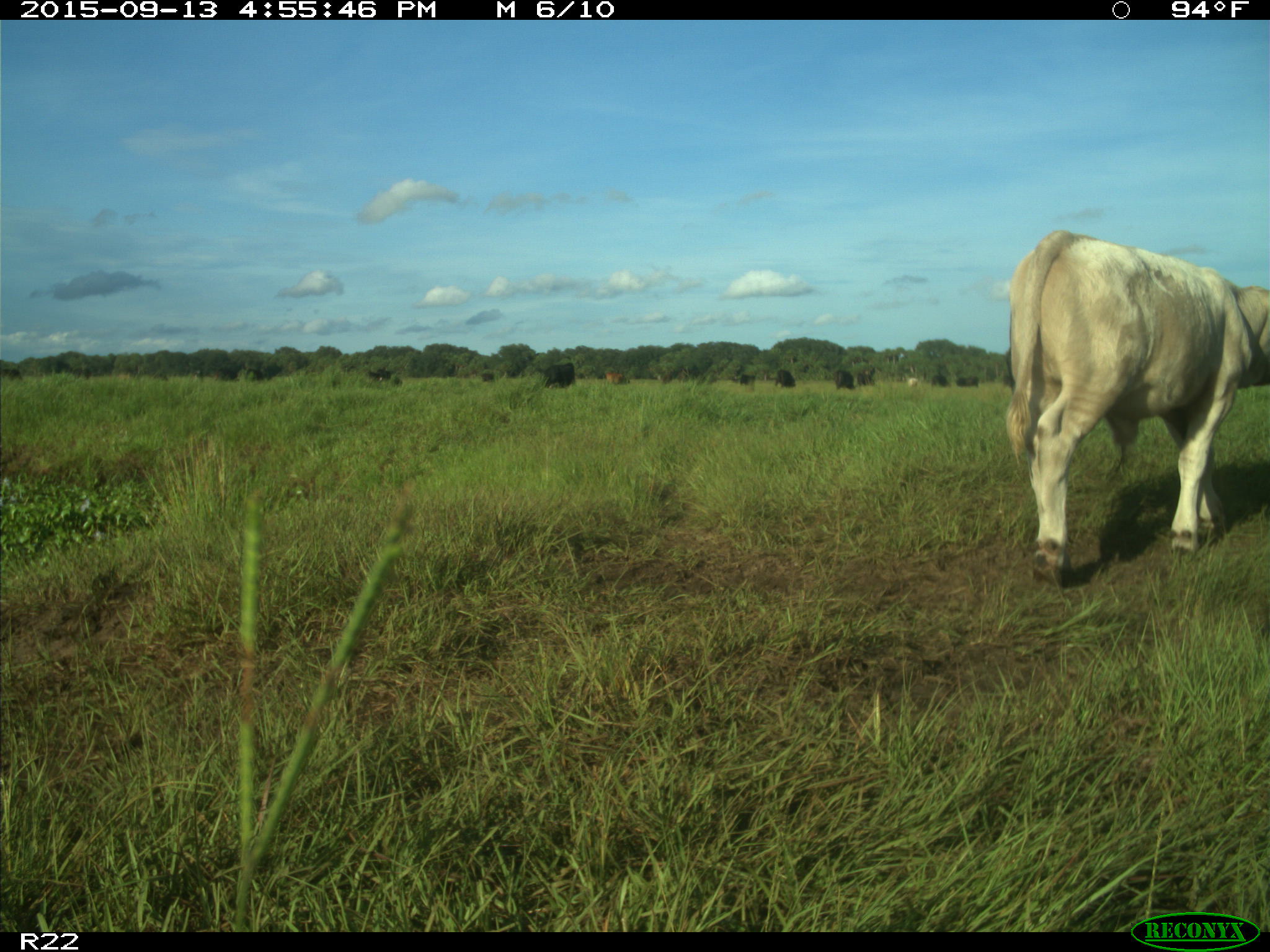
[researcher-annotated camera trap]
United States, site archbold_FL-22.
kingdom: Animalia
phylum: Chordata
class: Mammalia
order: Artiodactyla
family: Bovidae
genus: Bos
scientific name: Bos taurus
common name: domestic cow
Bos taurus (domestic cow).